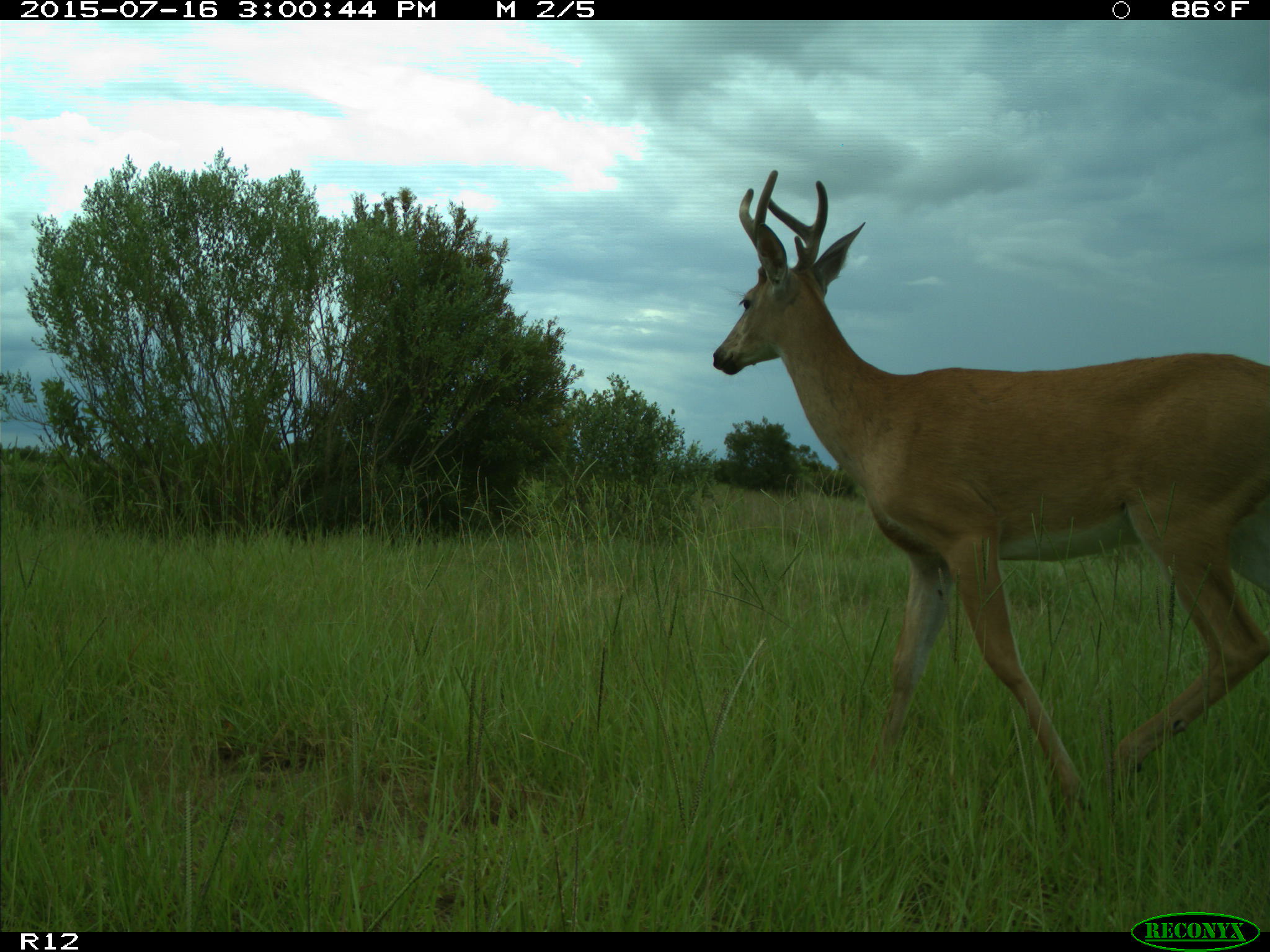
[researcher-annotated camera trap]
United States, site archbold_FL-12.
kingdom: Animalia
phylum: Chordata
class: Mammalia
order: Artiodactyla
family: Cervidae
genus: Odocoileus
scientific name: Odocoileus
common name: deer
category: unidentified deer